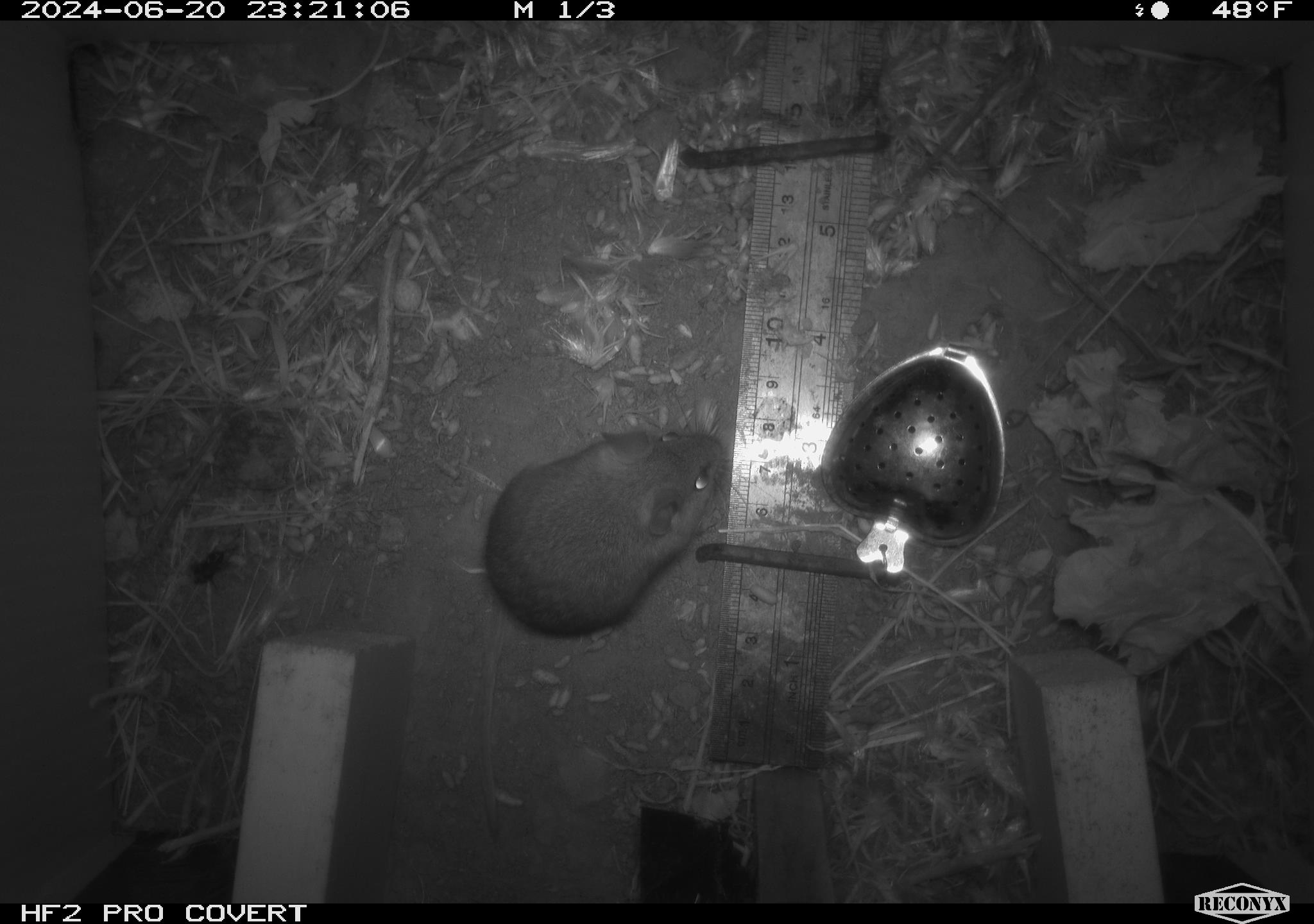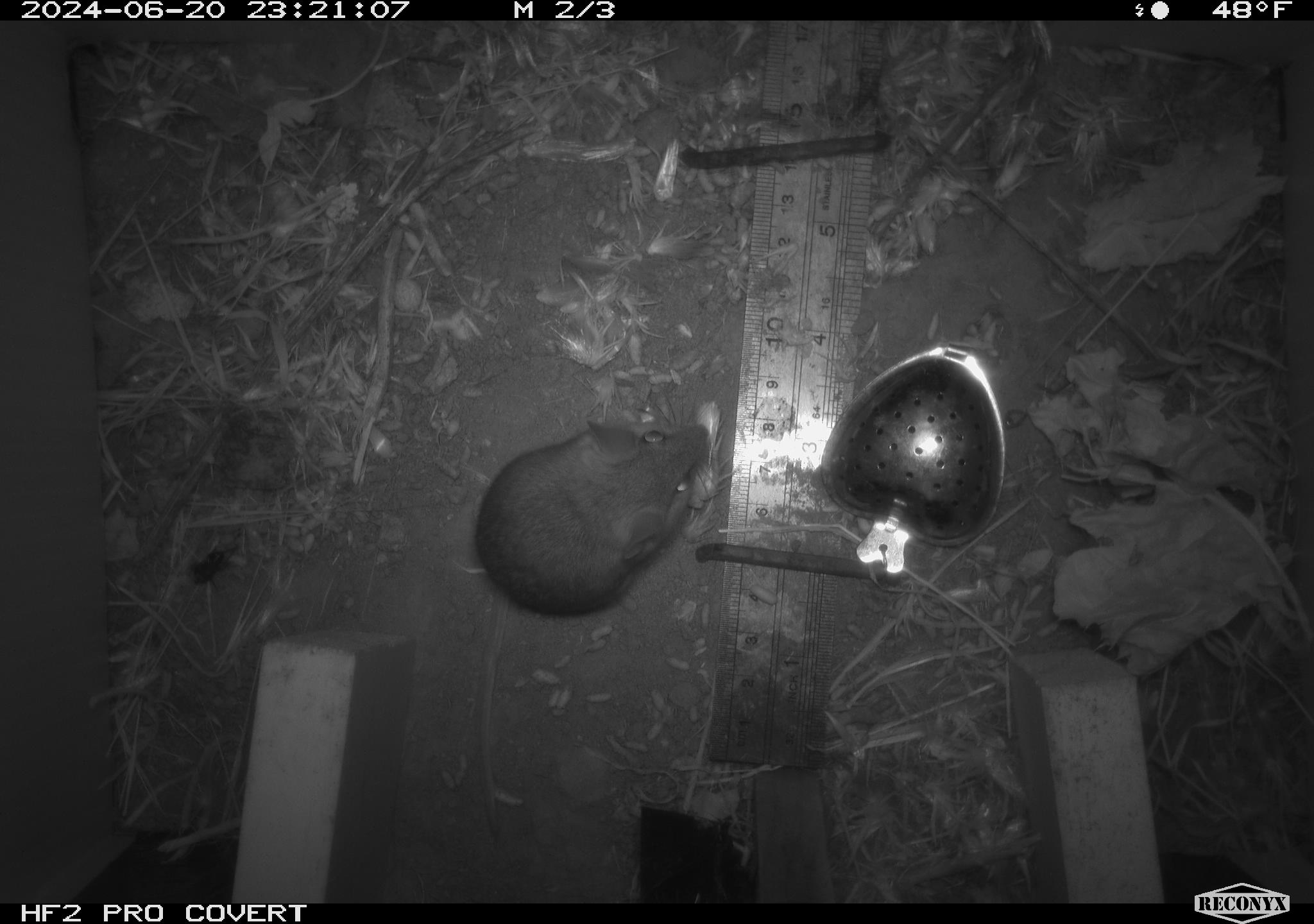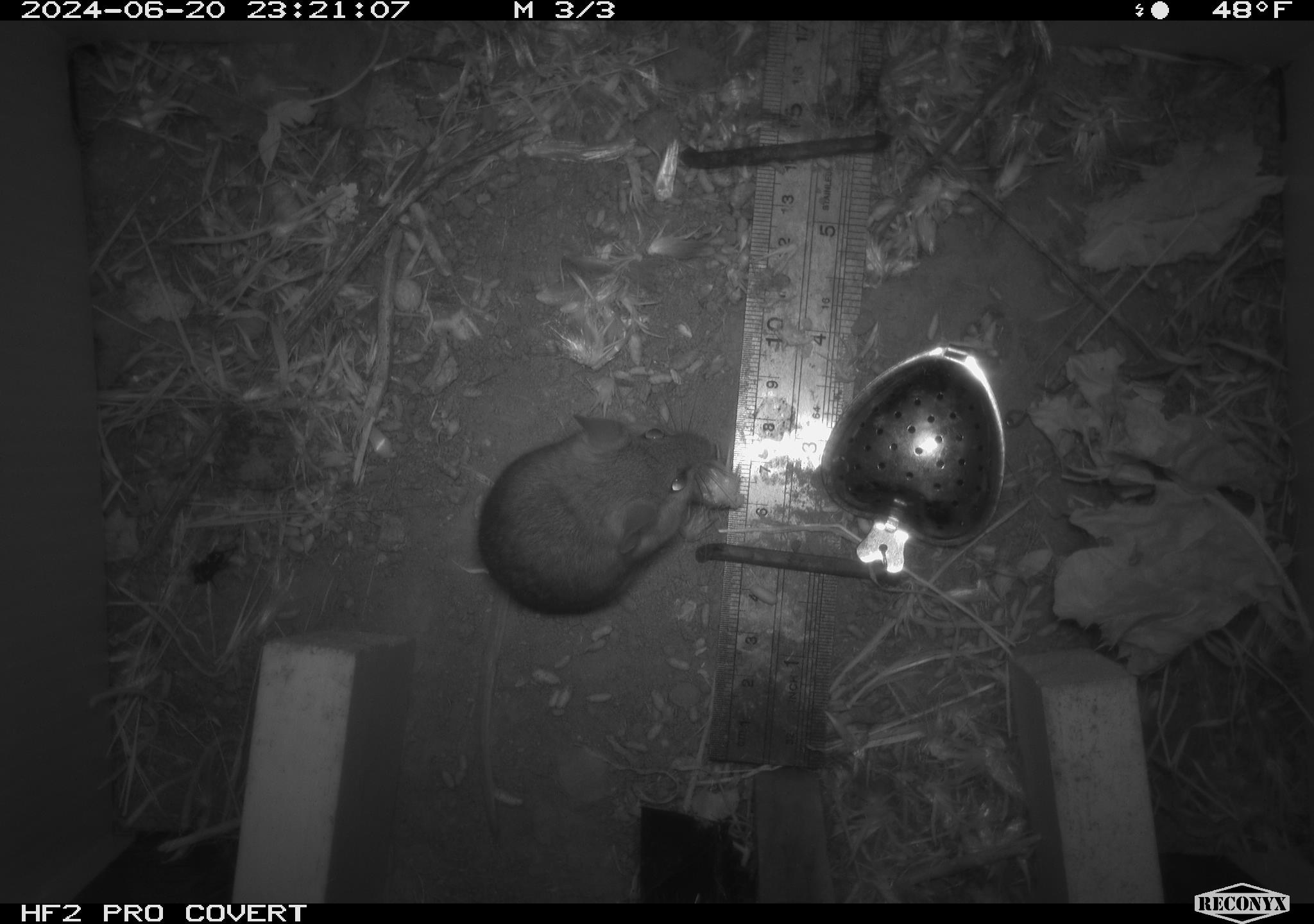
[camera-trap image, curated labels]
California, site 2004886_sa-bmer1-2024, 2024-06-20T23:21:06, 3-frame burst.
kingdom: Animalia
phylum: Chordata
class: Mammalia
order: Rodentia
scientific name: Rodentia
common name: mouse species